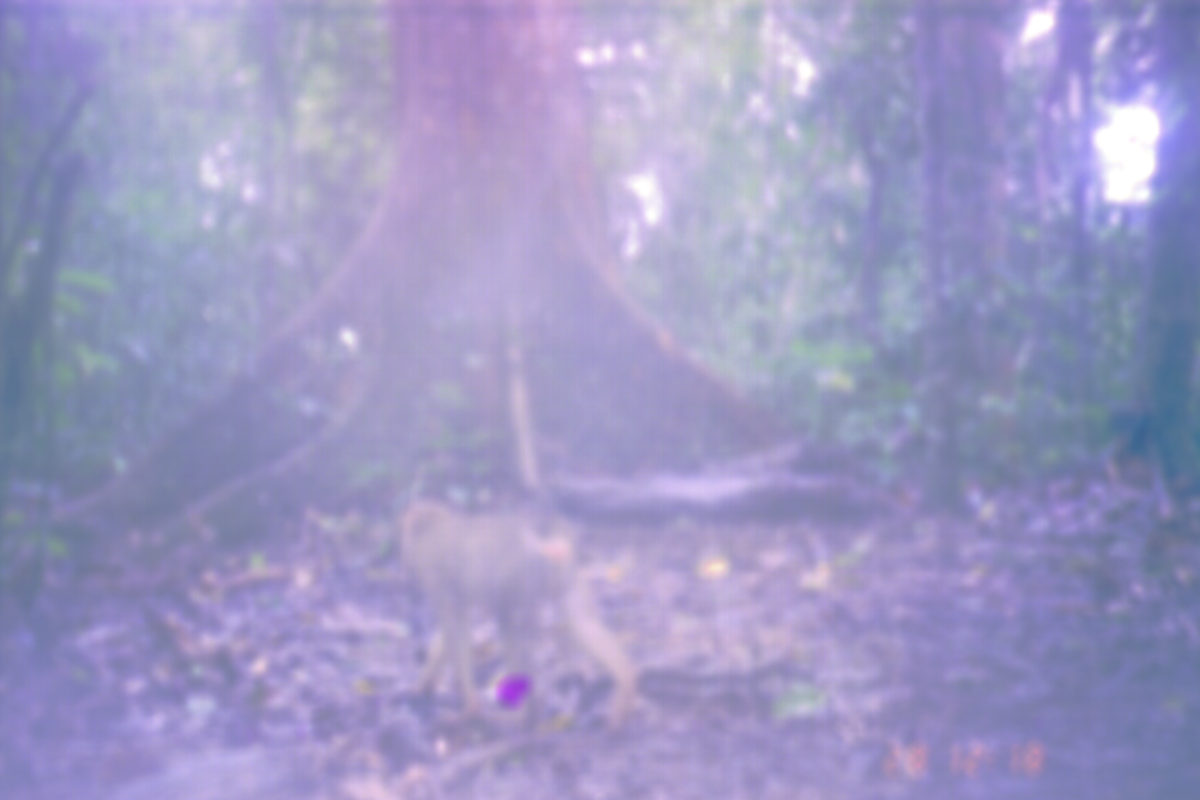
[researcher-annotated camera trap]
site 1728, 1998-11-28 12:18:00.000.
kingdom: Animalia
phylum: Chordata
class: Mammalia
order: Primates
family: Cercopithecidae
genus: Macaca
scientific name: Macaca nemestrina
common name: southern pig-tailed macaque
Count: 1.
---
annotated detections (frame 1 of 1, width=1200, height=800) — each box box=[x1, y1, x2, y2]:
macaca nemestrina: box=[392, 495, 636, 736]